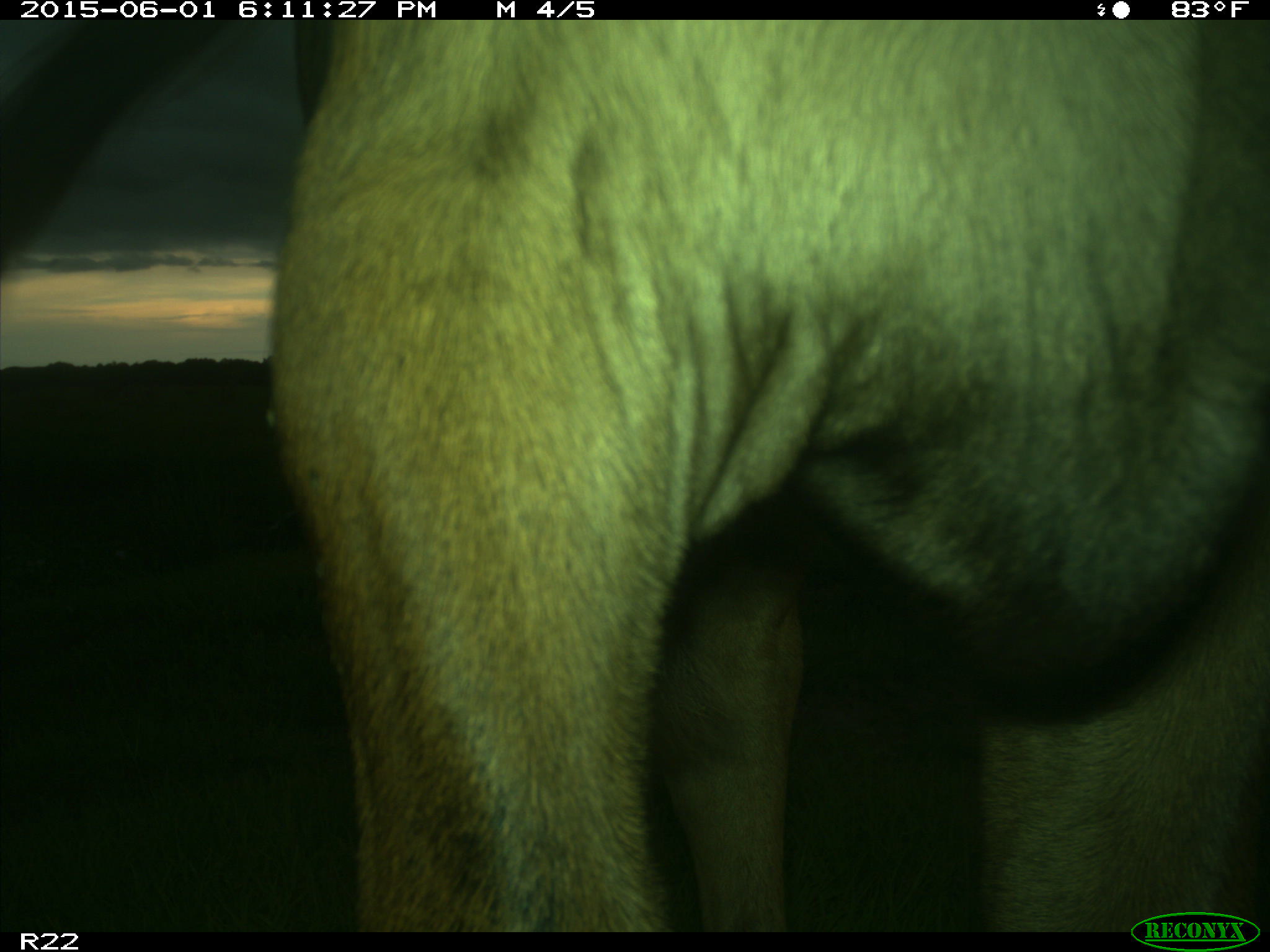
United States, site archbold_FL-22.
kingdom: Animalia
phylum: Chordata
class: Mammalia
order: Artiodactyla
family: Bovidae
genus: Bos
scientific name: Bos taurus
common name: domestic cow